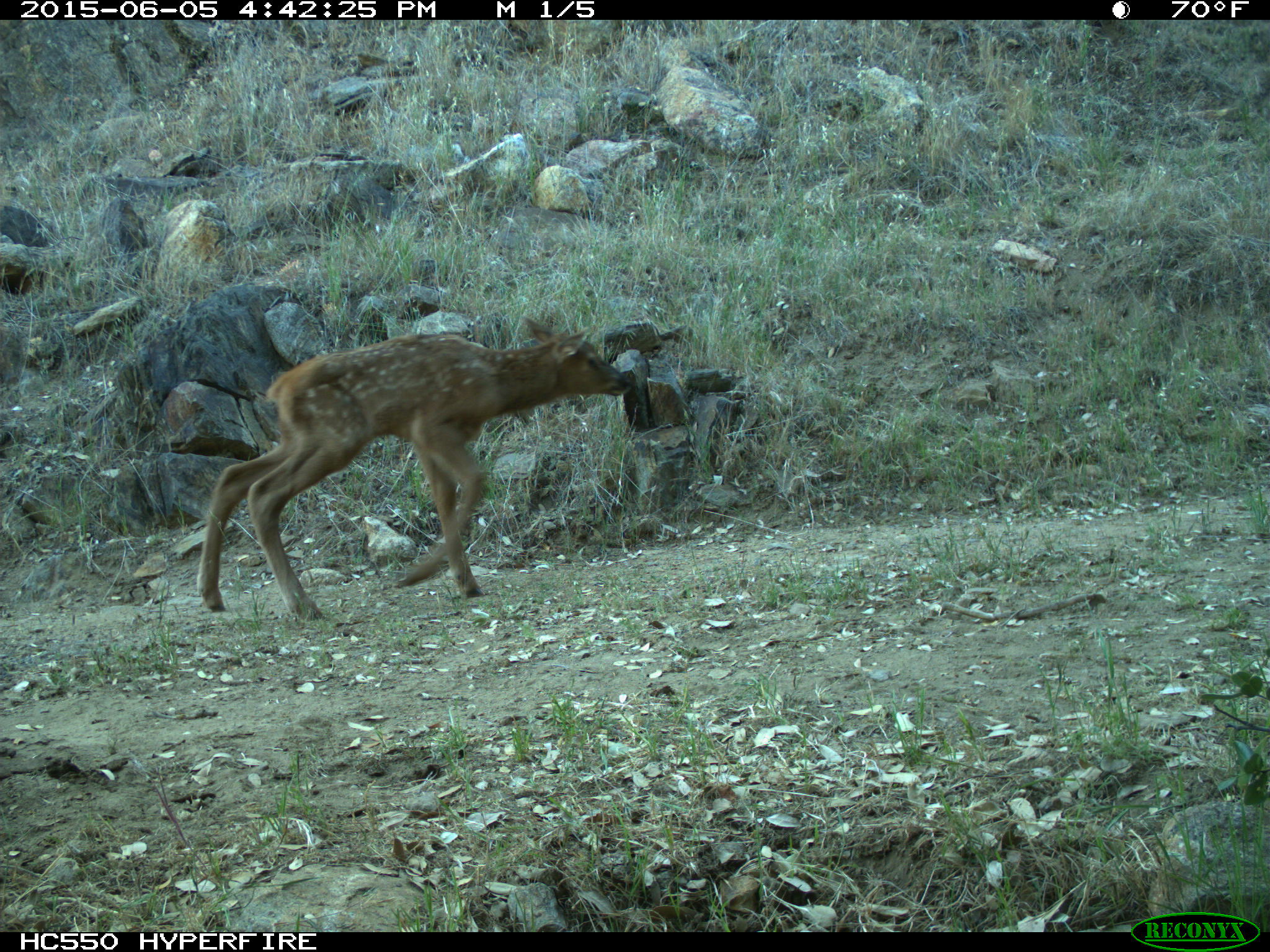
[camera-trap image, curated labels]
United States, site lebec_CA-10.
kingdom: Animalia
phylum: Chordata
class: Mammalia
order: Artiodactyla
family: Cervidae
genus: Cervus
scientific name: Cervus canadensis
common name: elk